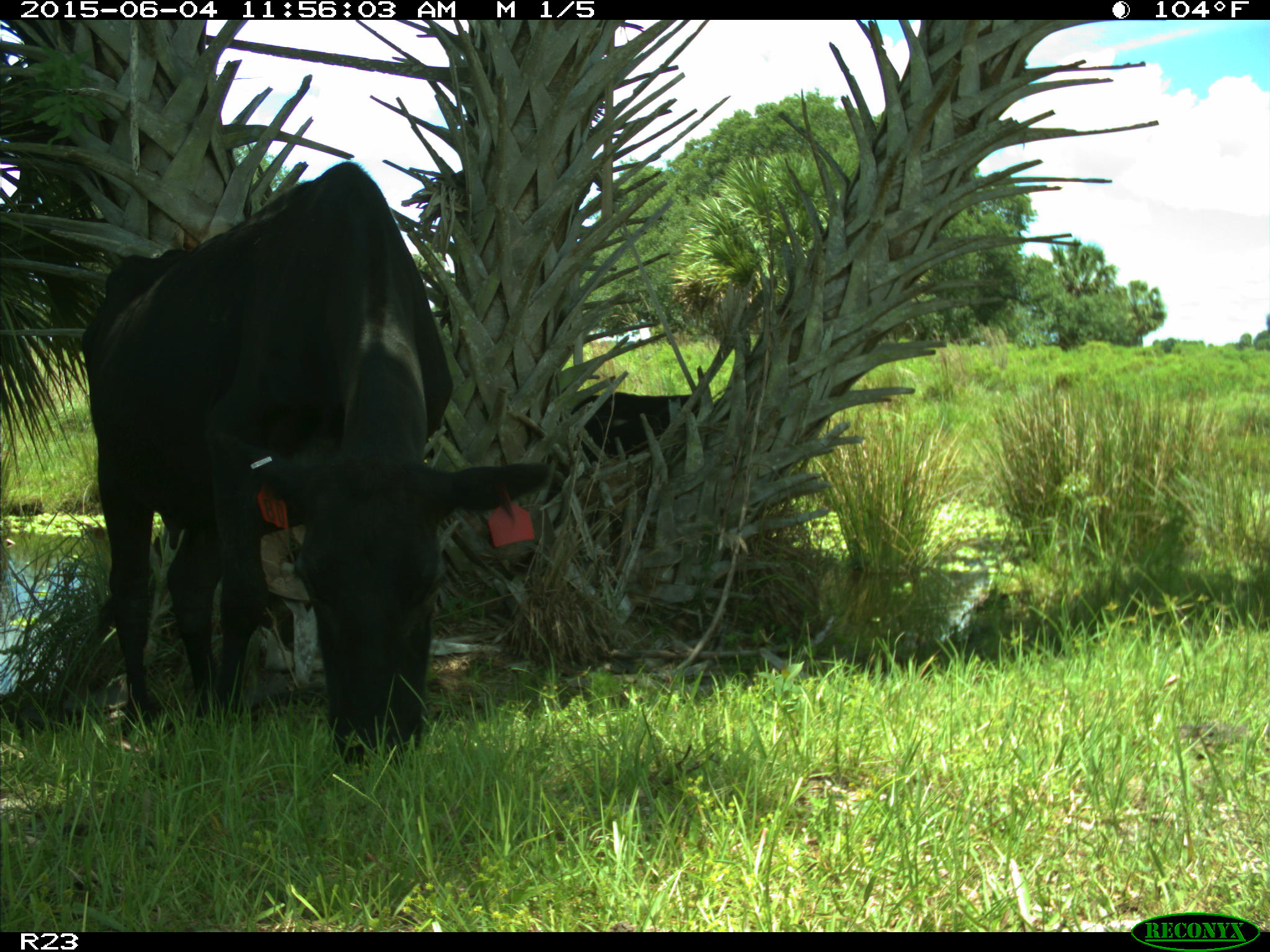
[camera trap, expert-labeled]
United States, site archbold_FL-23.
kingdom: Animalia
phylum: Chordata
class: Mammalia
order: Artiodactyla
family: Bovidae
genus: Bos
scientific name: Bos taurus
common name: domestic cow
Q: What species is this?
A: Bos taurus (domestic cow).